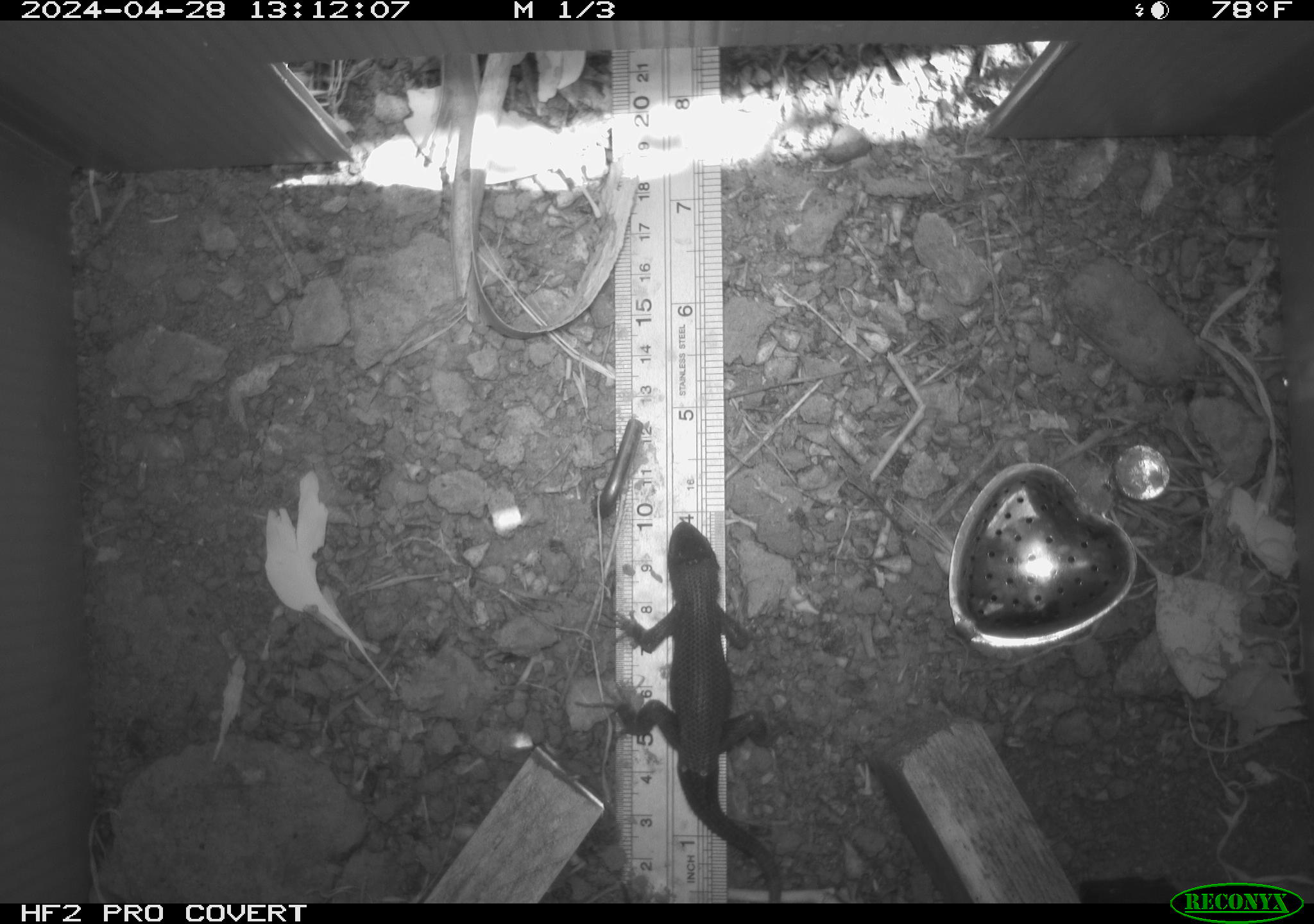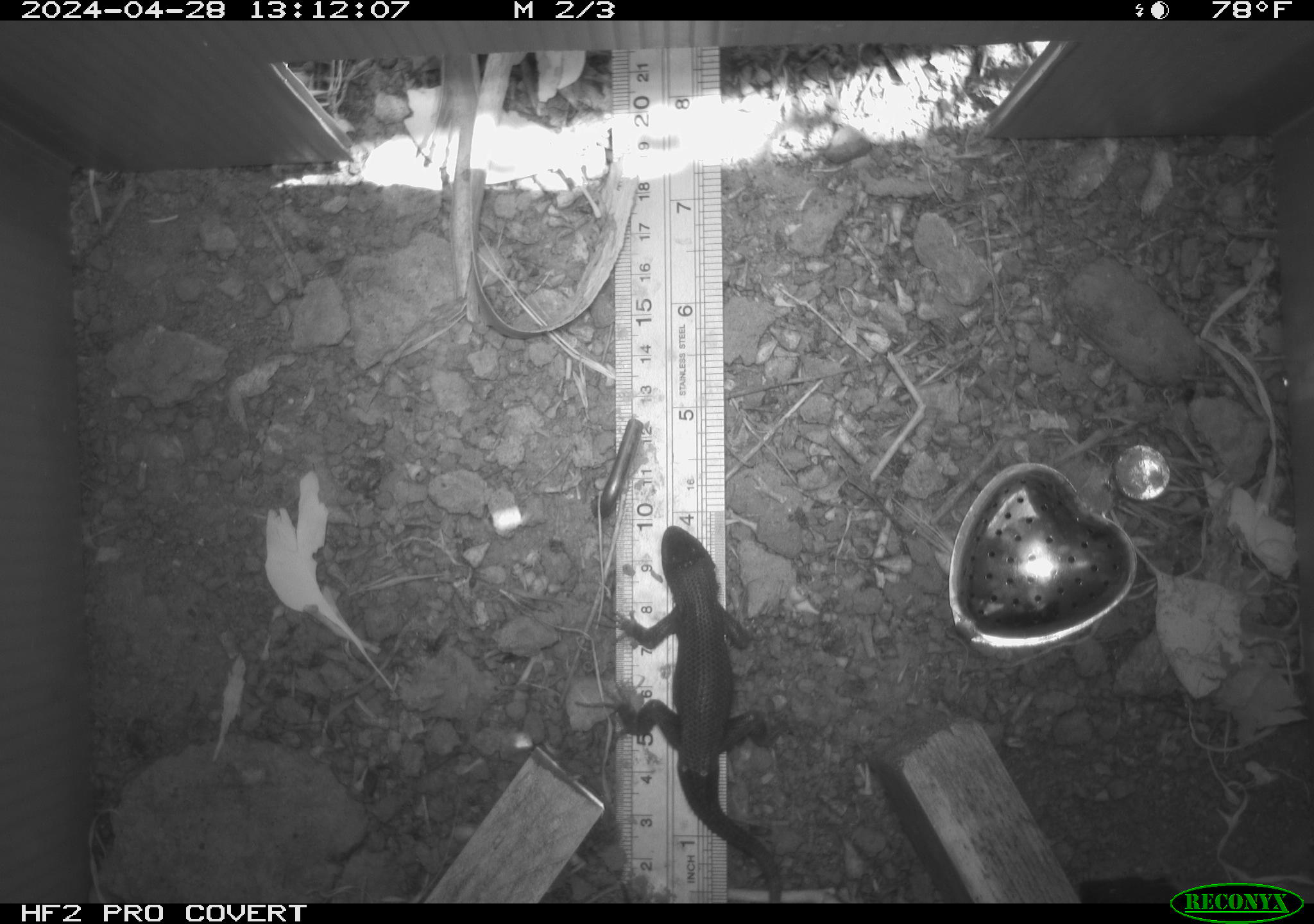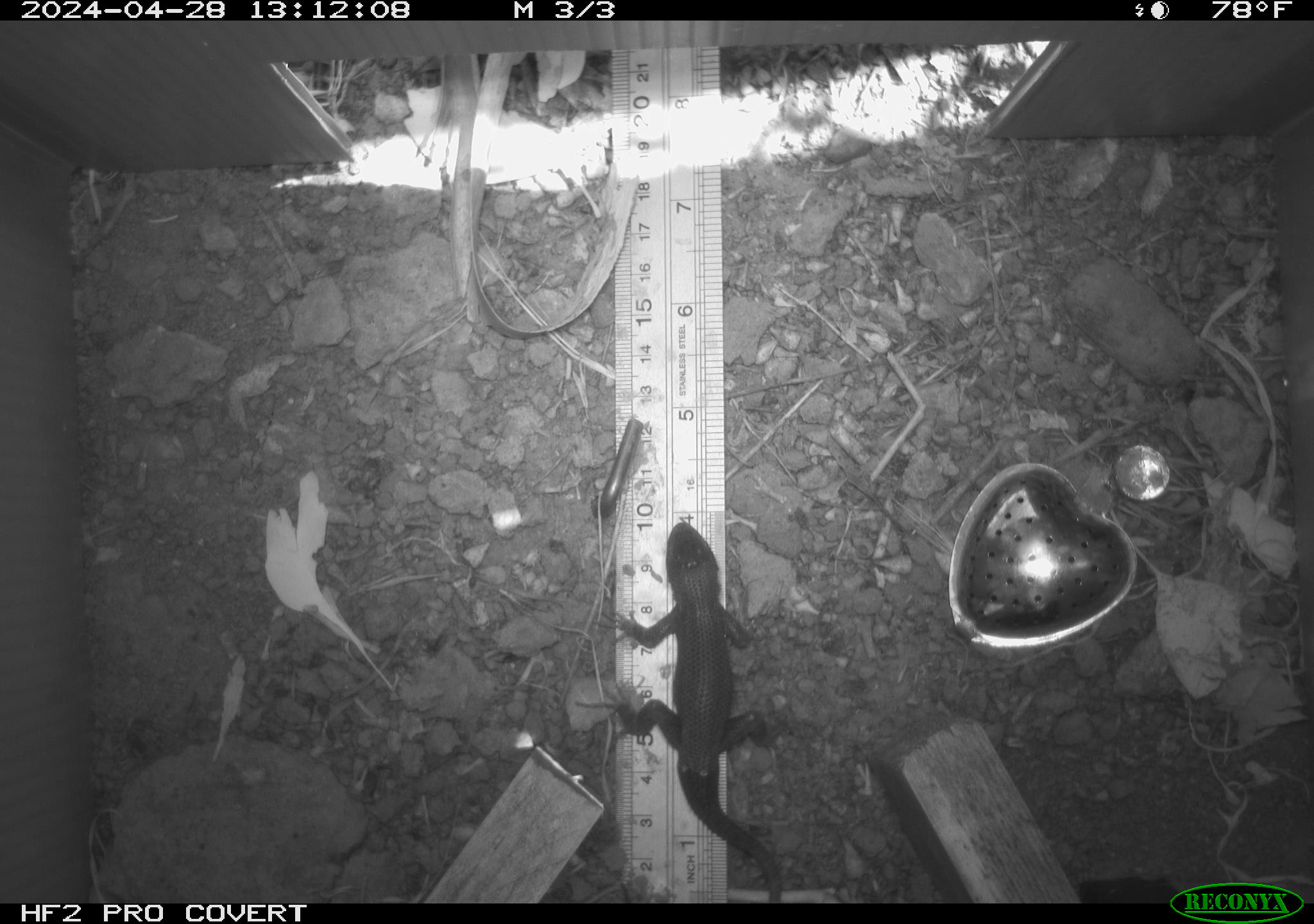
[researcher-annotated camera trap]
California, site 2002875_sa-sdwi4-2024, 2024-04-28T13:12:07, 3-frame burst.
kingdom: Animalia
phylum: Chordata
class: Reptilia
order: Squamata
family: Phrynosomatidae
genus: Sceloporus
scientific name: Sceloporus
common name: spiny lizards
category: sceloporus species